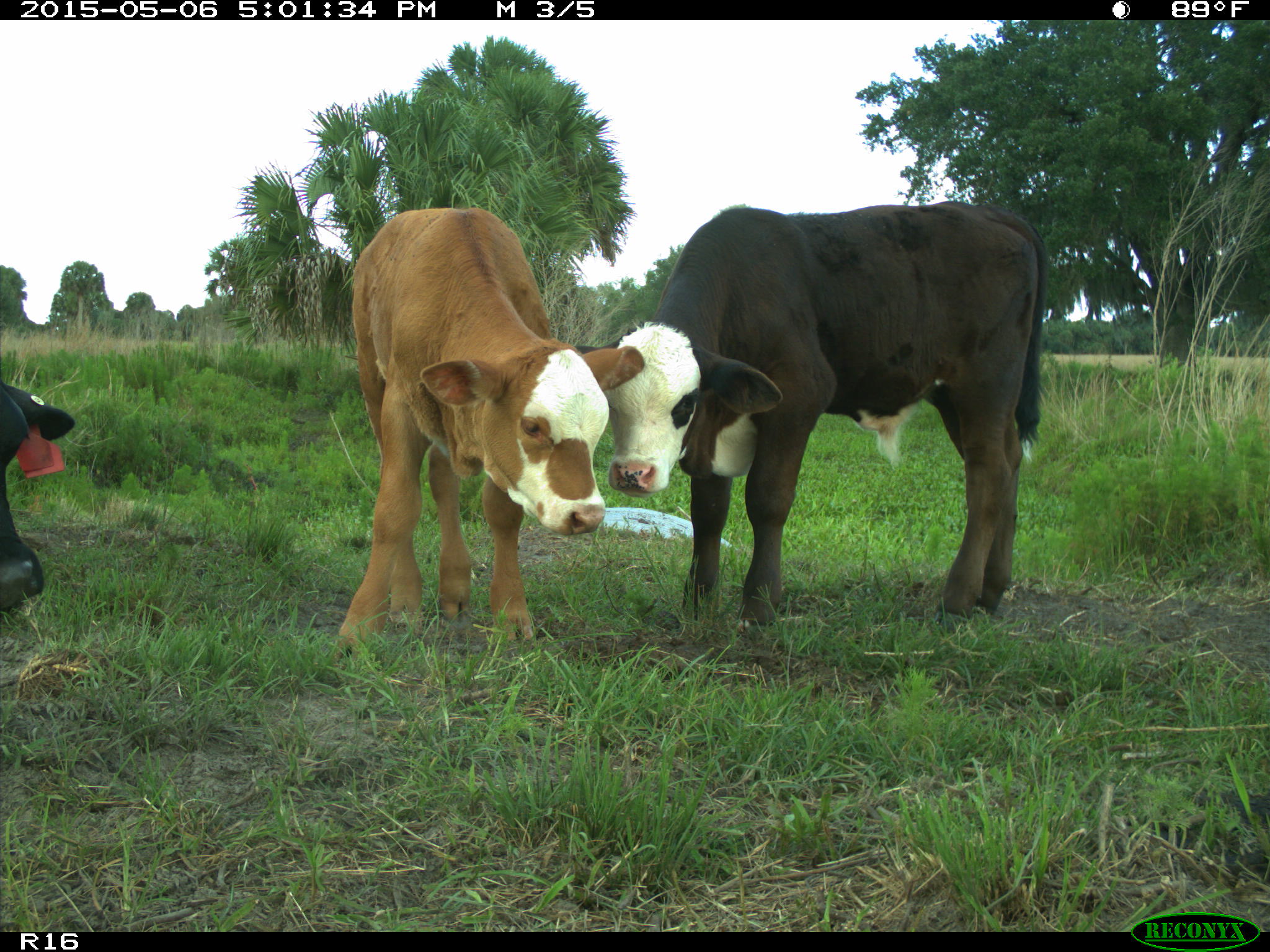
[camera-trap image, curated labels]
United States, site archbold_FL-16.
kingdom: Animalia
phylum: Chordata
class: Mammalia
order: Artiodactyla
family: Bovidae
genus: Bos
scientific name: Bos taurus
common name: domestic cow